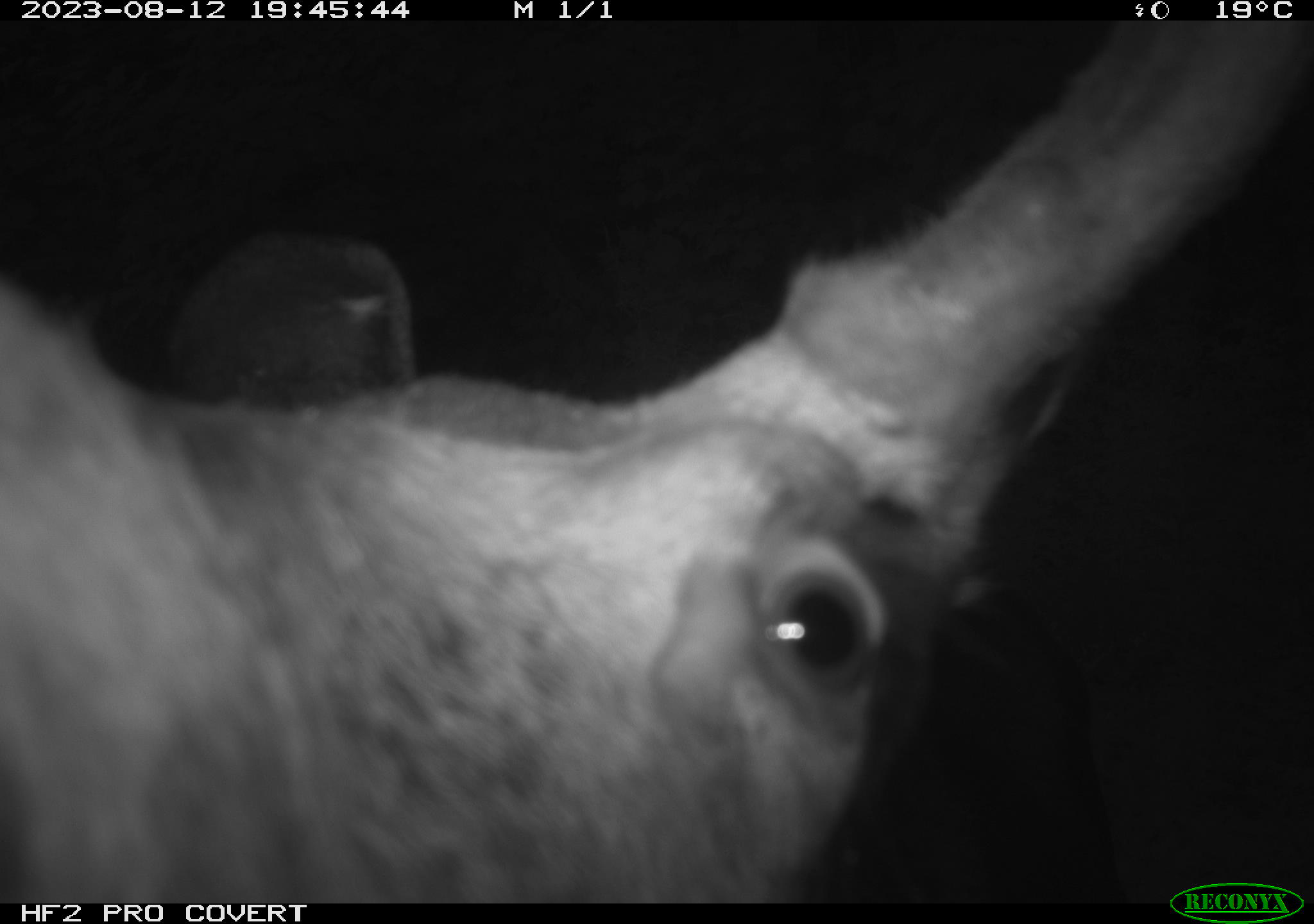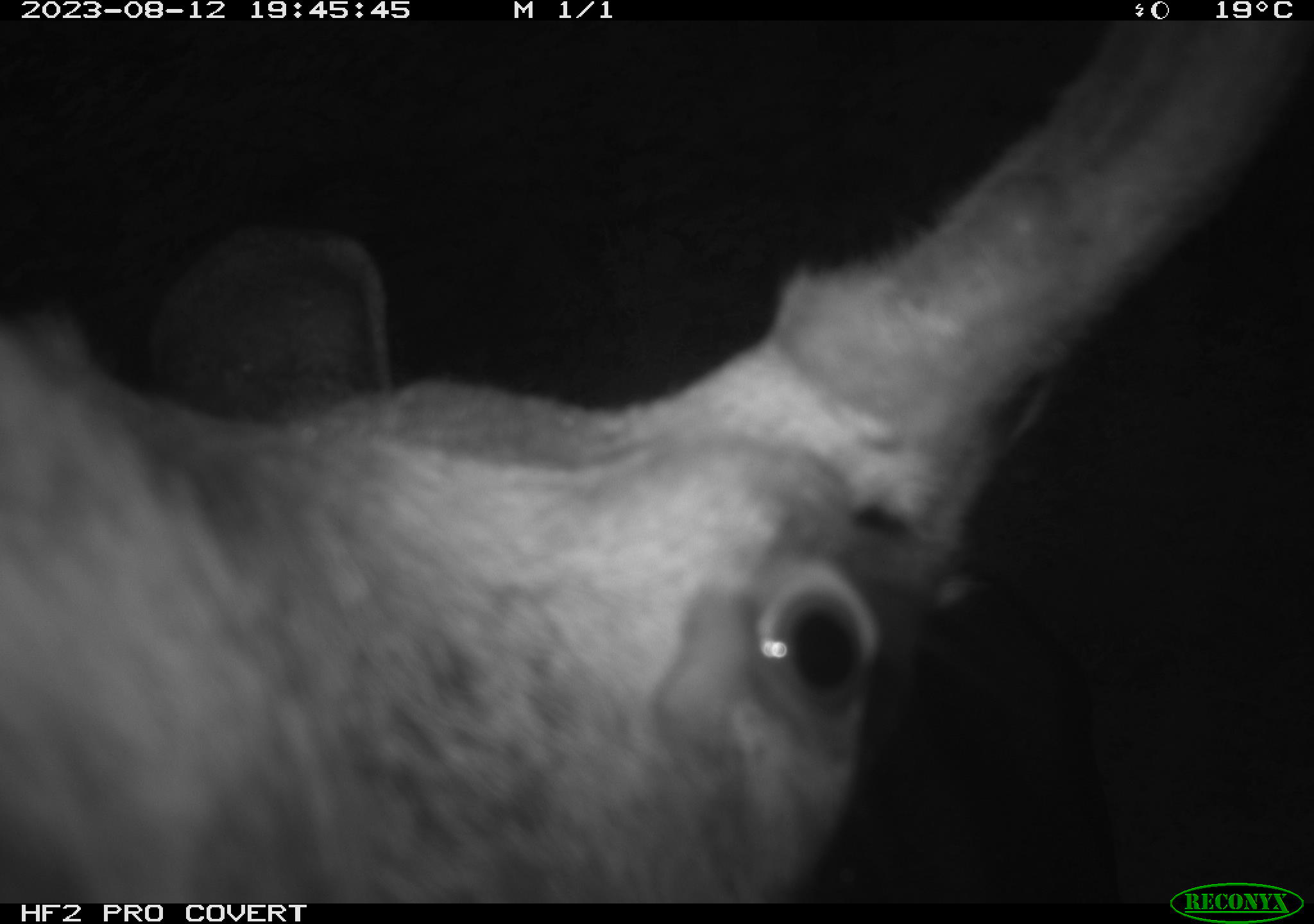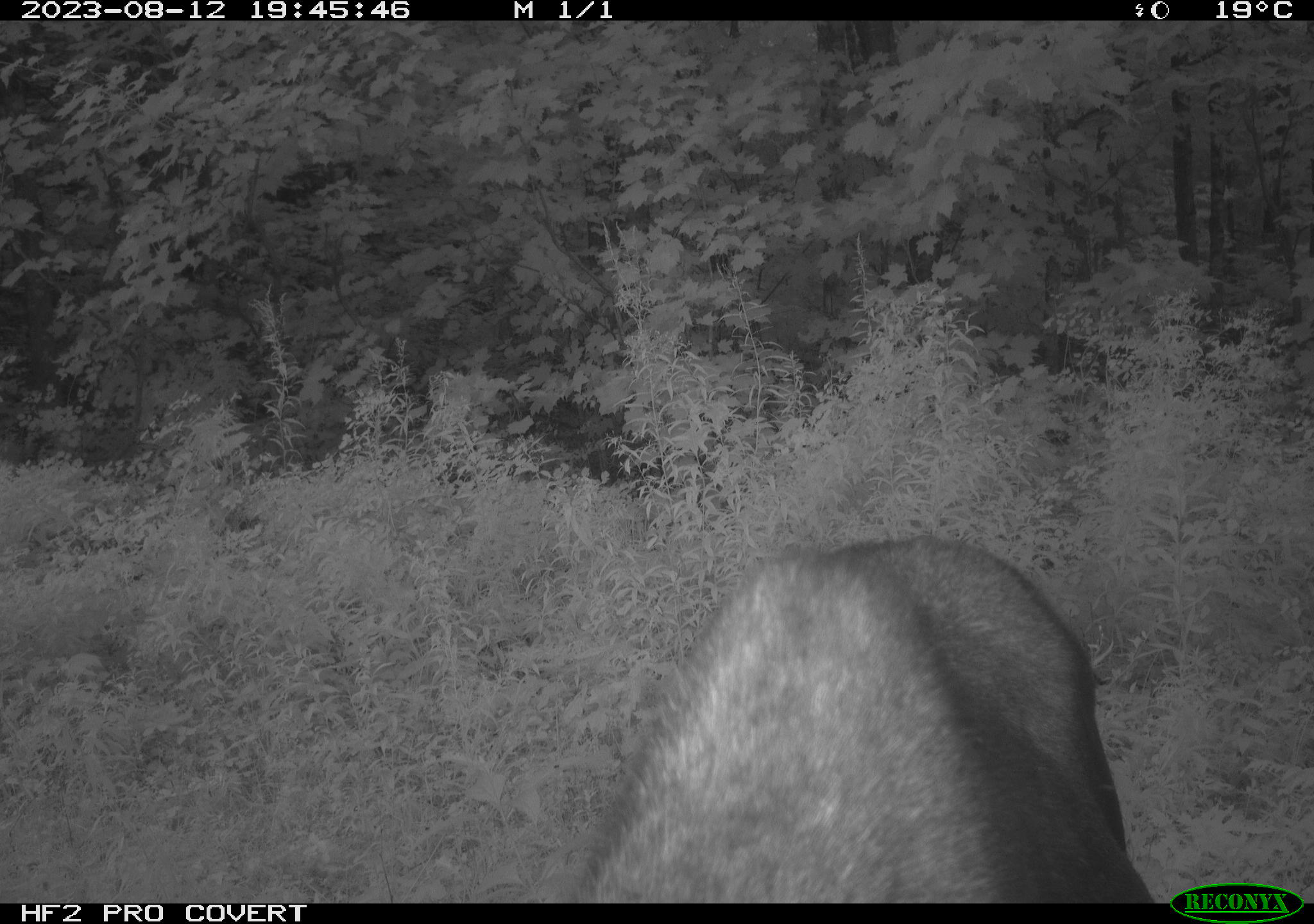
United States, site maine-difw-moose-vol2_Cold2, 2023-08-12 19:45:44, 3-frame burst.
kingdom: Animalia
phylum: Chordata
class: Mammalia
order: Artiodactyla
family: Cervidae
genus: Alces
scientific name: Alces alces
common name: moose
Moose (Alces alces).